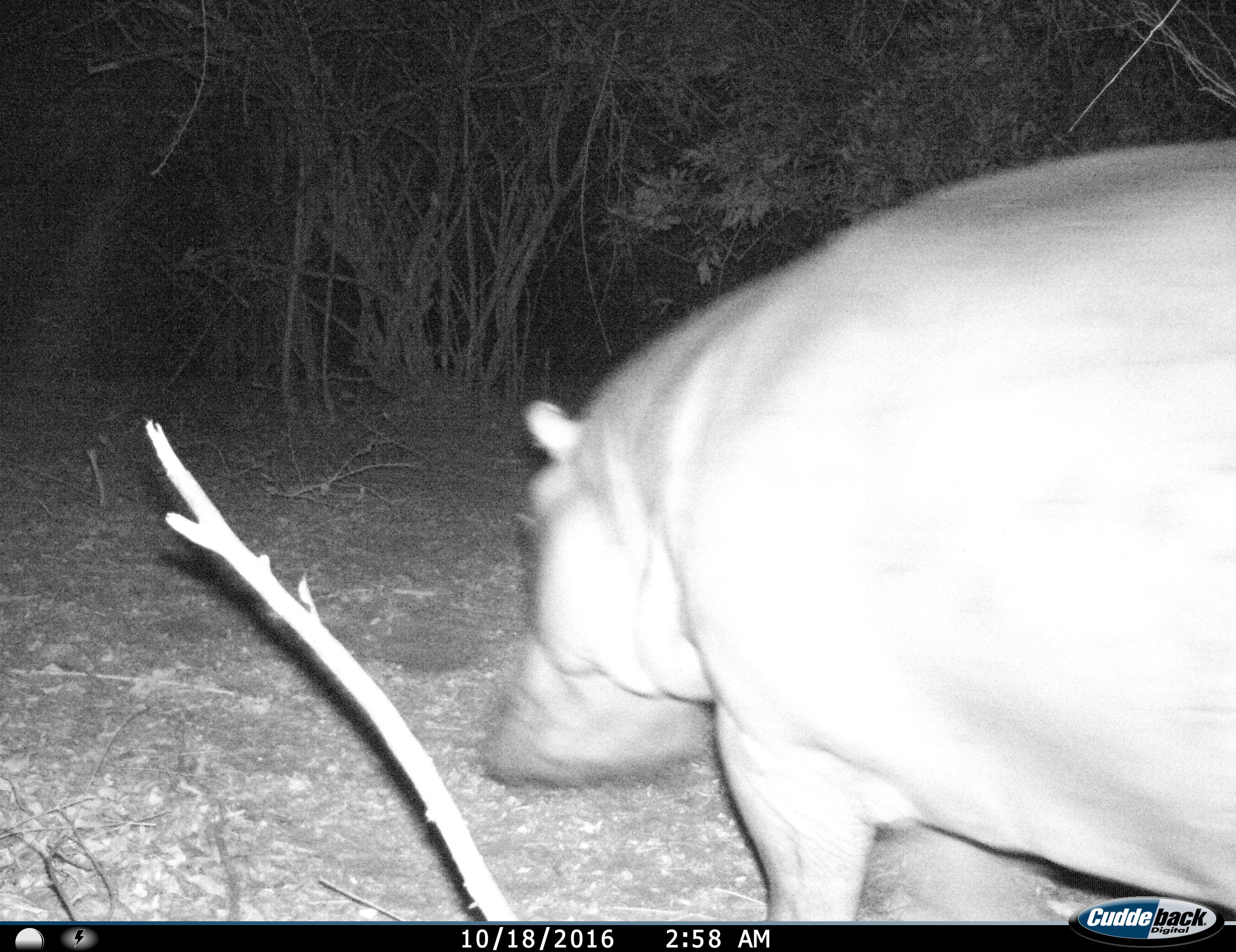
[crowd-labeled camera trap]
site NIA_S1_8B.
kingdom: Animalia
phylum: Chordata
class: Mammalia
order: Artiodactyla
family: Hippopotamidae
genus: Hippopotamus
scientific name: Hippopotamus amphibius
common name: hippopotamus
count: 1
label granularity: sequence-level